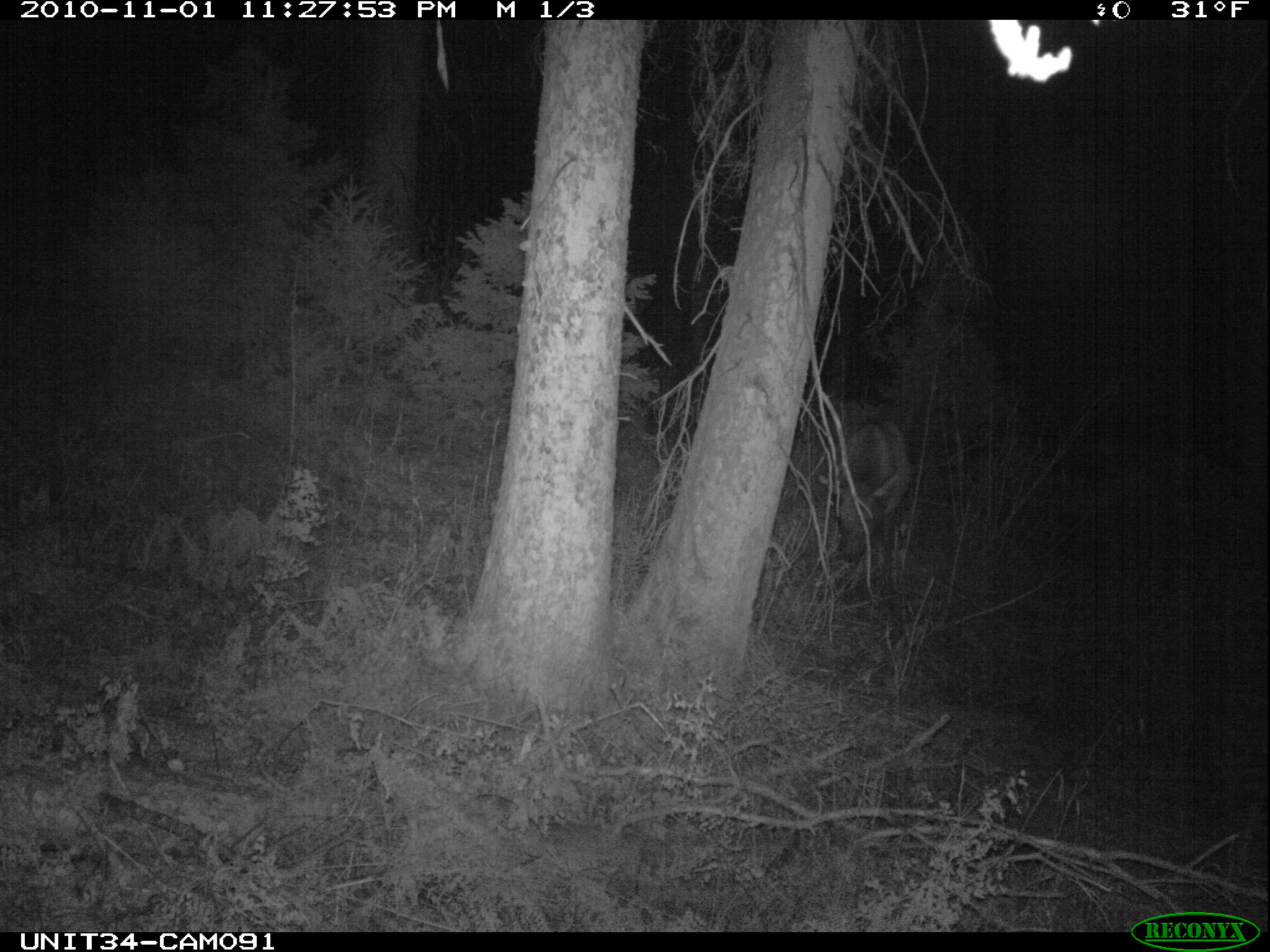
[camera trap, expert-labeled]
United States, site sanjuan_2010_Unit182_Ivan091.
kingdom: Animalia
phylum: Chordata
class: Mammalia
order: Artiodactyla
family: Cervidae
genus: Cervus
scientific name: Cervus elaphus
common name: red deer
Cervus elaphus (red deer).